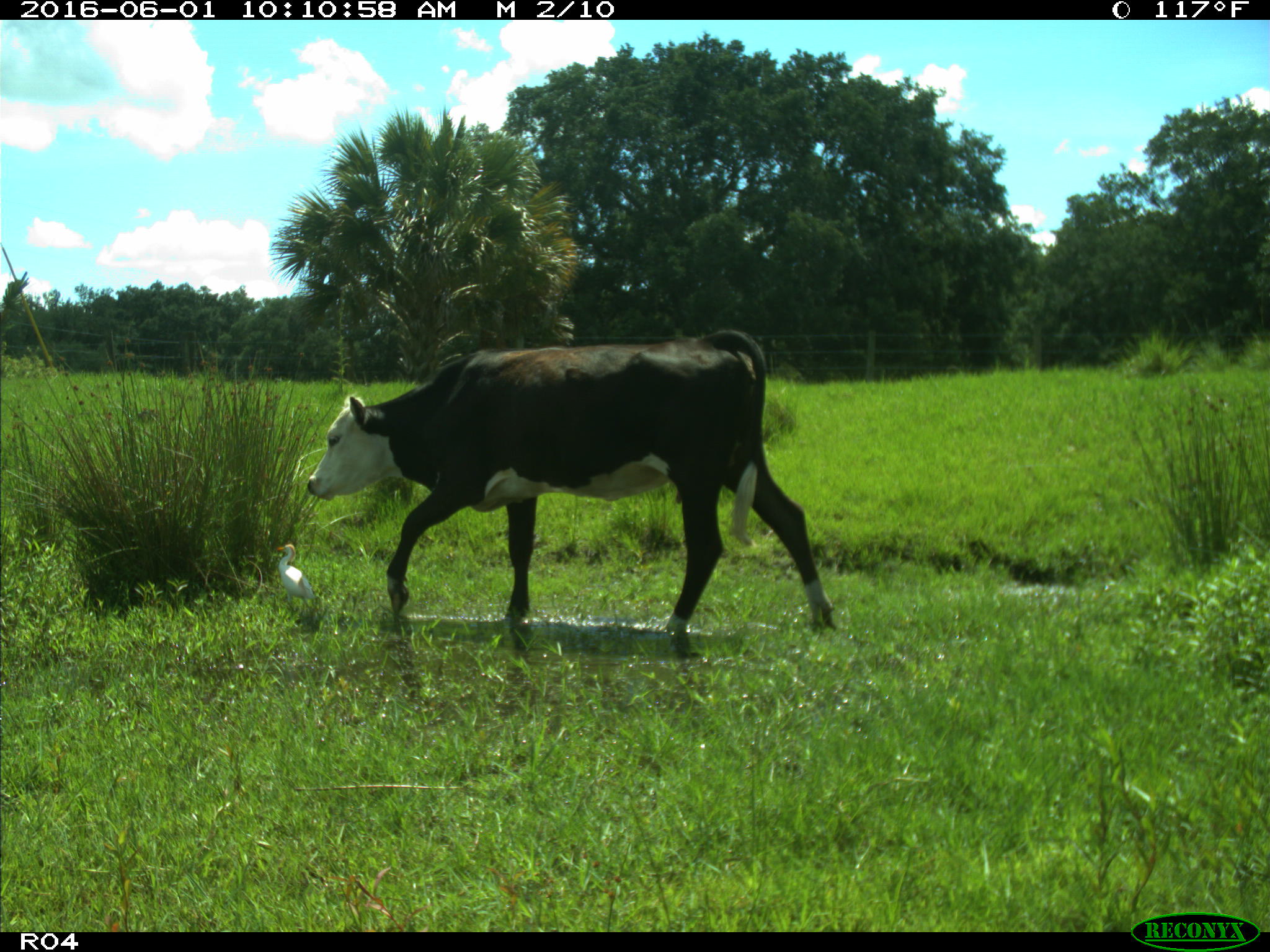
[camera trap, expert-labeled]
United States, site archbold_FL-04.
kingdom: Animalia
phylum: Chordata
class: Mammalia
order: Artiodactyla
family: Bovidae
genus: Bos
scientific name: Bos taurus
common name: domestic cow